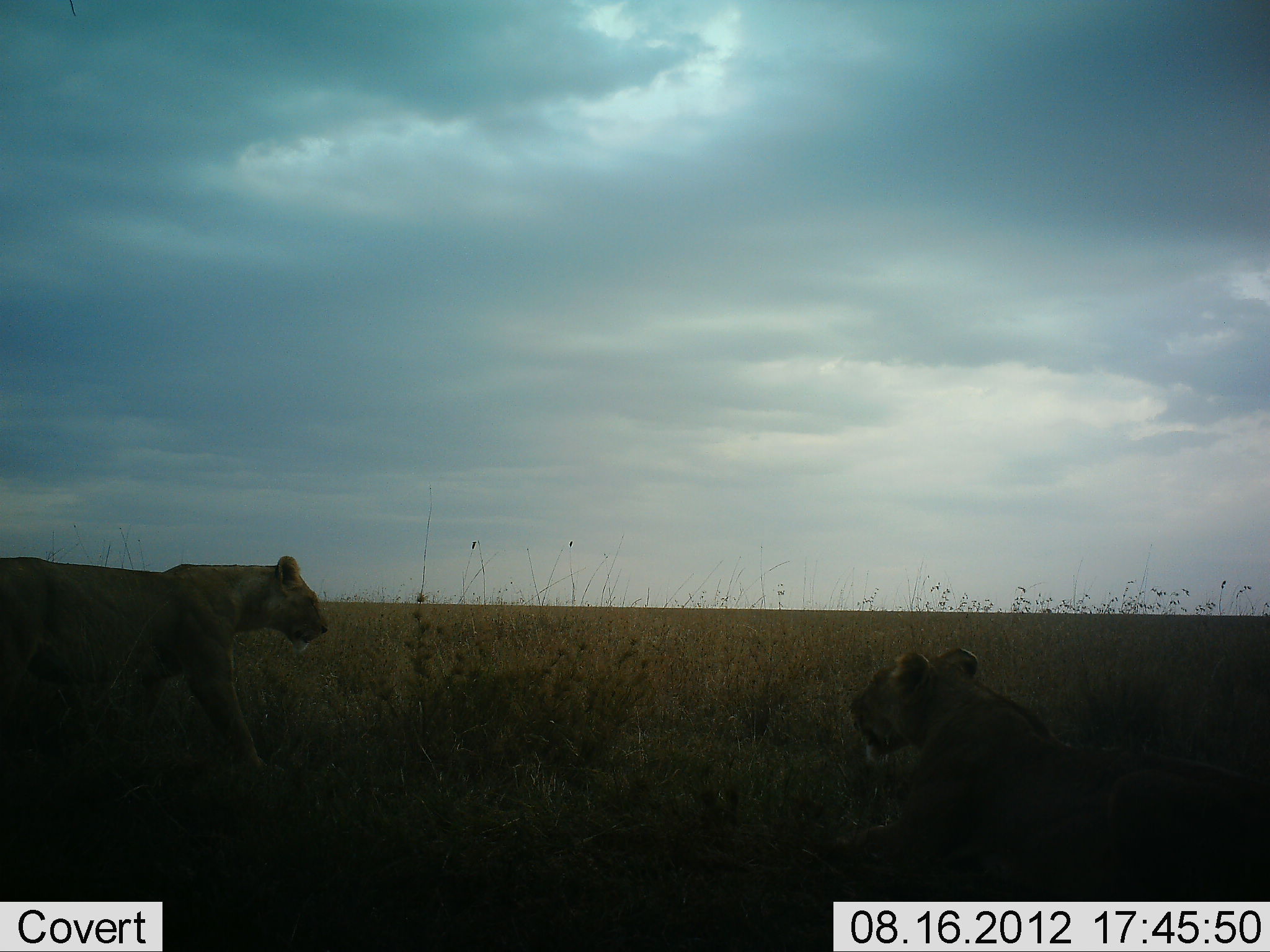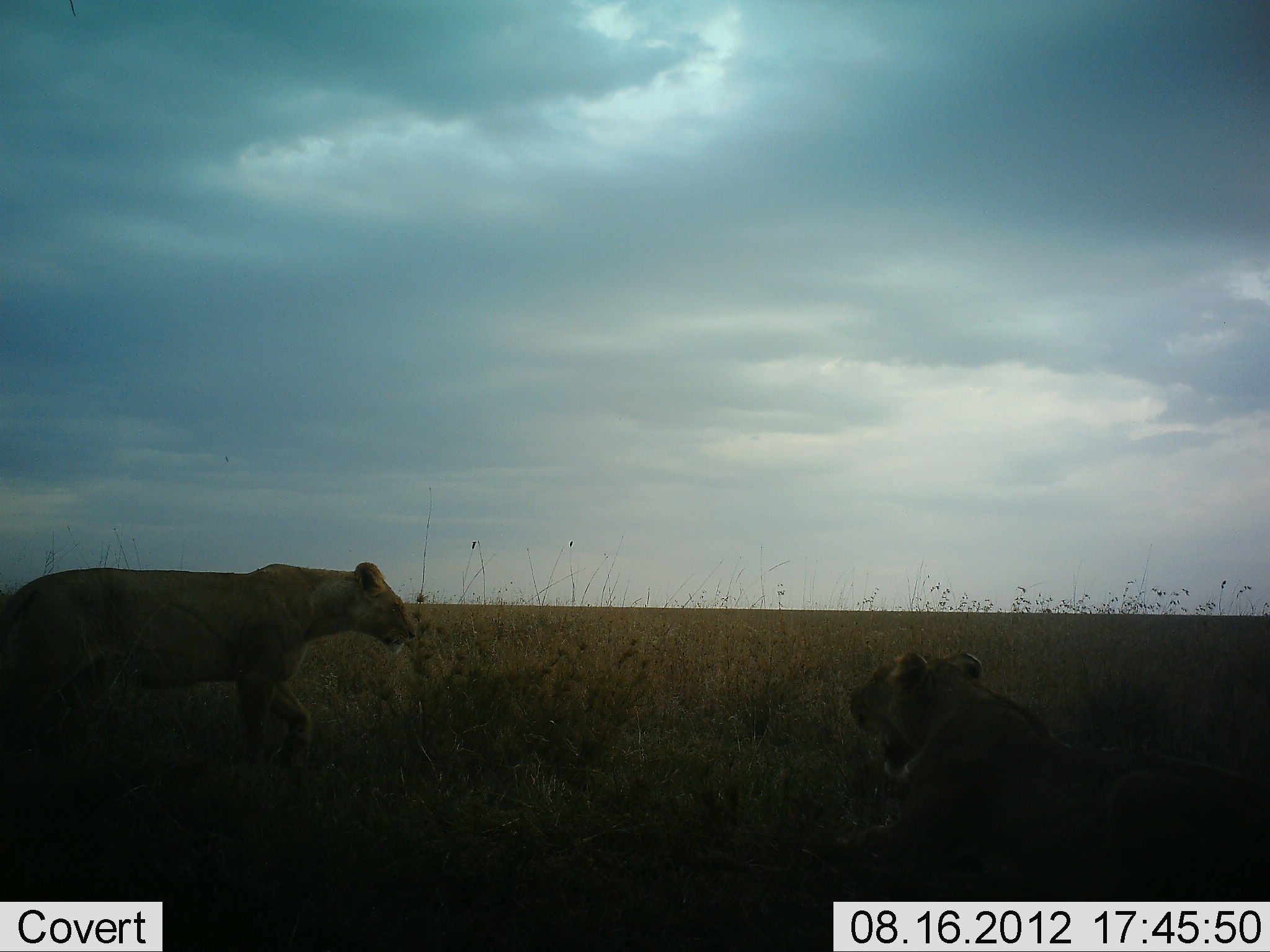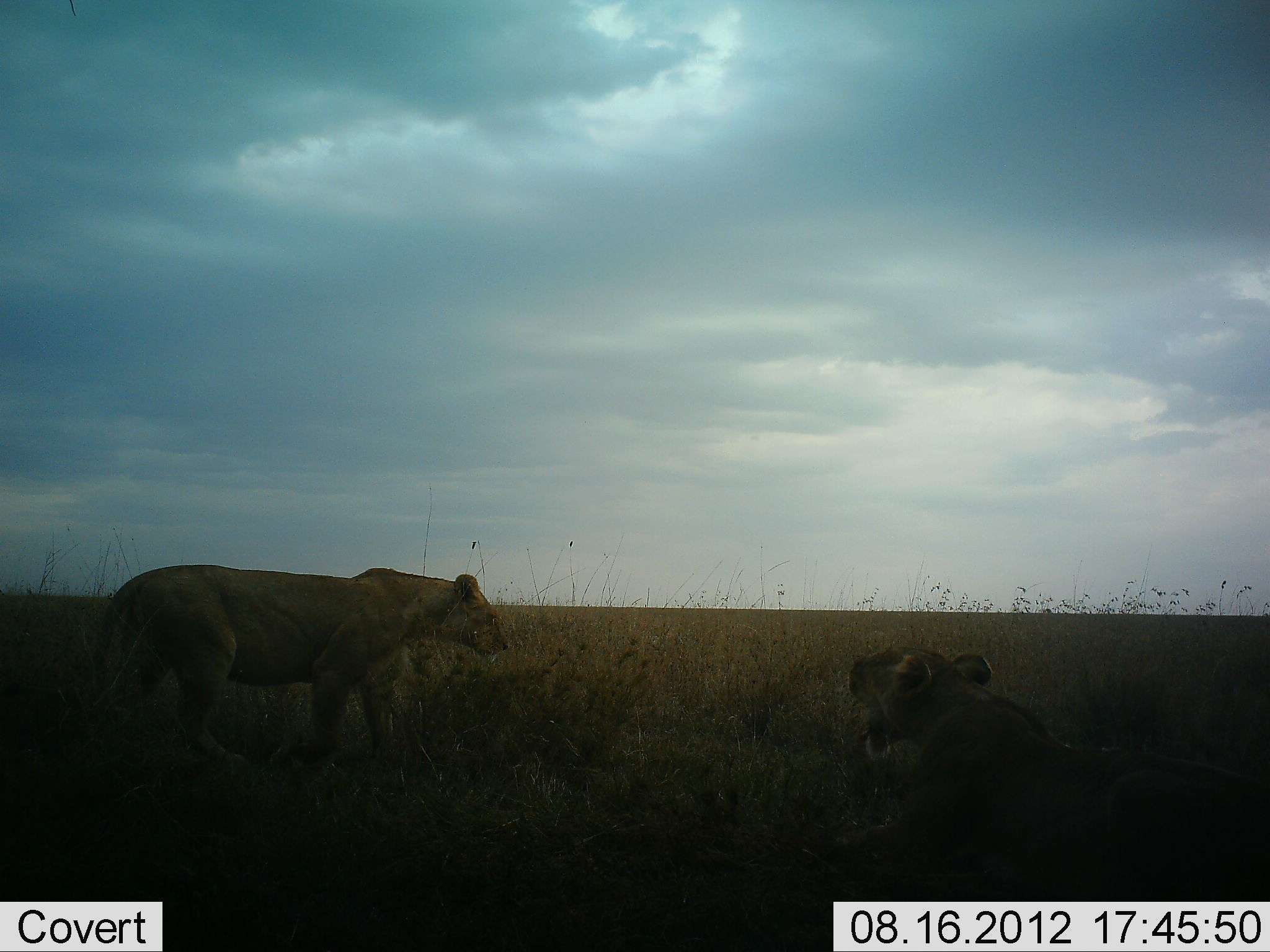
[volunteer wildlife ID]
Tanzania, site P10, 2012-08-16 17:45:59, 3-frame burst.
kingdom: Animalia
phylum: Chordata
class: Mammalia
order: Carnivora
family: Felidae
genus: Panthera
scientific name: Panthera leo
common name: lion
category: lionfemale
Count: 2.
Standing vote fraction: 20%.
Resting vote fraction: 80%.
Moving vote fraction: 90%.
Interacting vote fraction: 20%.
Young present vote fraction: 0%.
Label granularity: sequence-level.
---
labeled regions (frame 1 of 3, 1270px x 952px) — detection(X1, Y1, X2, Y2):
animal: detection(825, 644, 1270, 902); detection(0, 554, 331, 782)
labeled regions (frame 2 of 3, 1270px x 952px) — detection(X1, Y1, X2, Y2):
animal: detection(816, 653, 1270, 902); detection(0, 563, 417, 767)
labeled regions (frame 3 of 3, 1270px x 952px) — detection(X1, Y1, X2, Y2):
animal: detection(817, 648, 1270, 901); detection(71, 564, 510, 769)